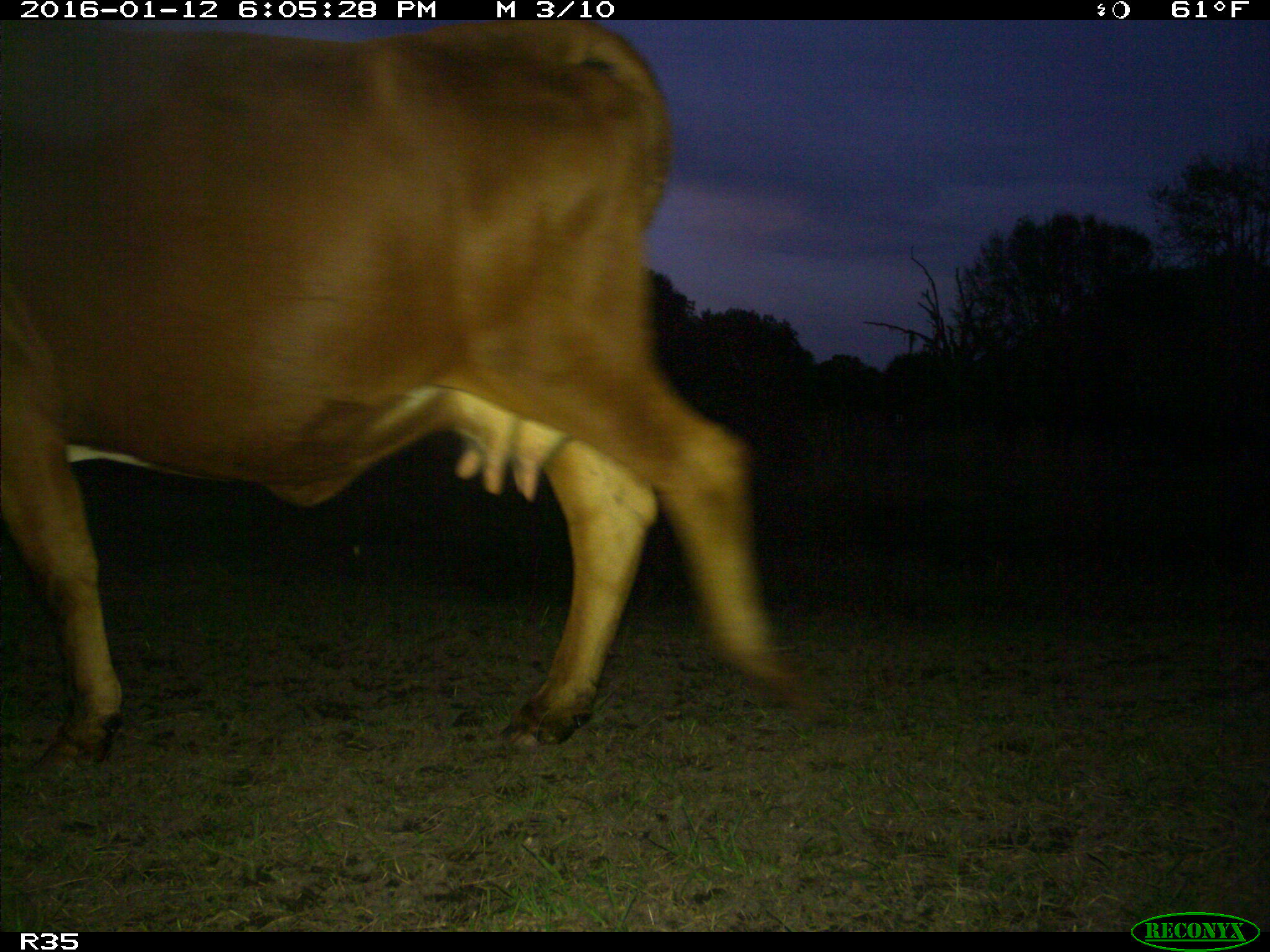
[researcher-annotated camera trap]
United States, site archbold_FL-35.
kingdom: Animalia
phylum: Chordata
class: Mammalia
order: Artiodactyla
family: Bovidae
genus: Bos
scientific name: Bos taurus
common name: domestic cow